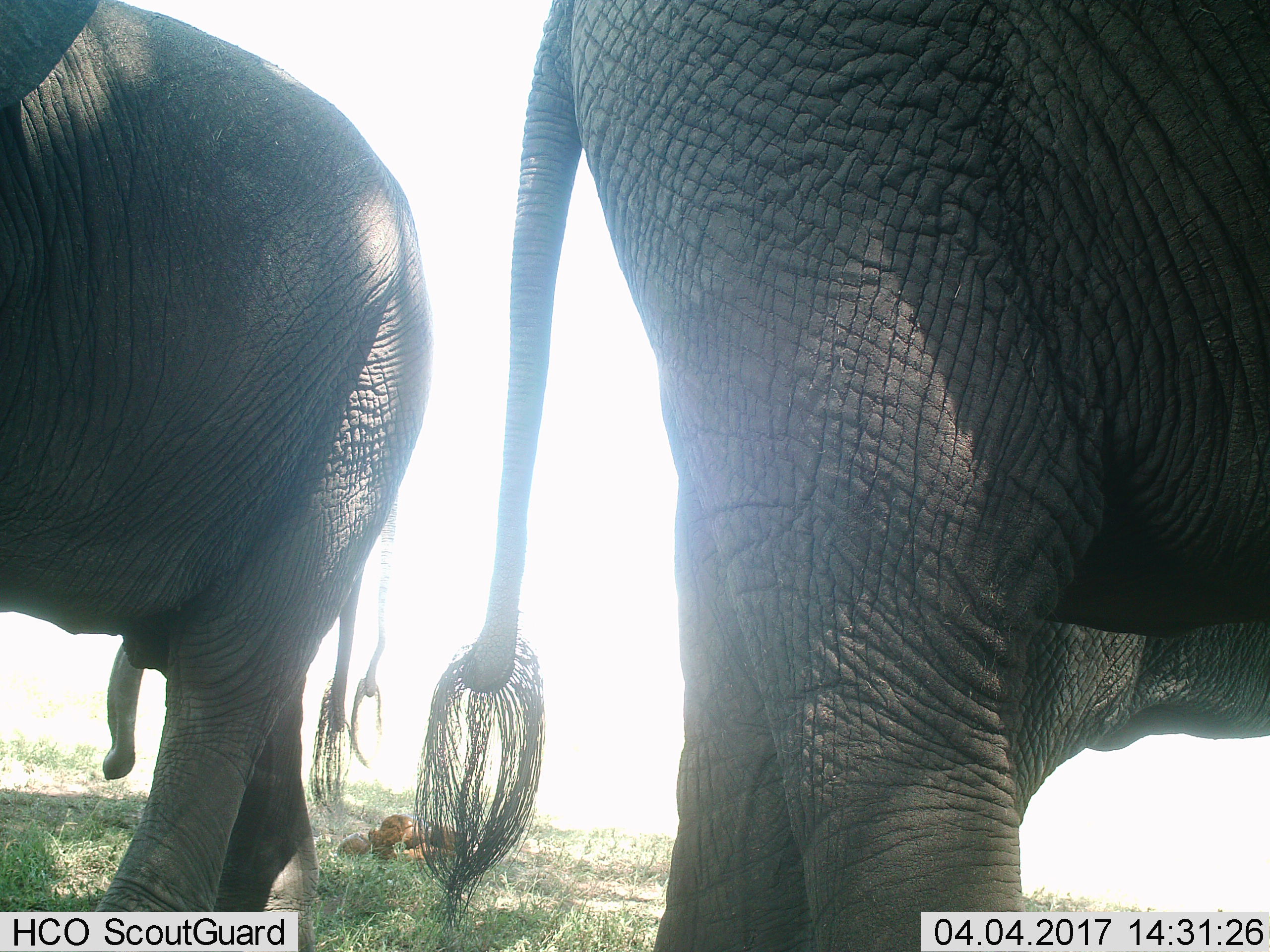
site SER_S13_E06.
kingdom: Animalia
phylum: Chordata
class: Mammalia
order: Proboscidea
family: Elephantidae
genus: Loxodonta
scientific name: Loxodonta africana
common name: african bush elephant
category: elephant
Elephant (african bush elephant) (Loxodonta africana), count 3. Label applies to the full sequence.